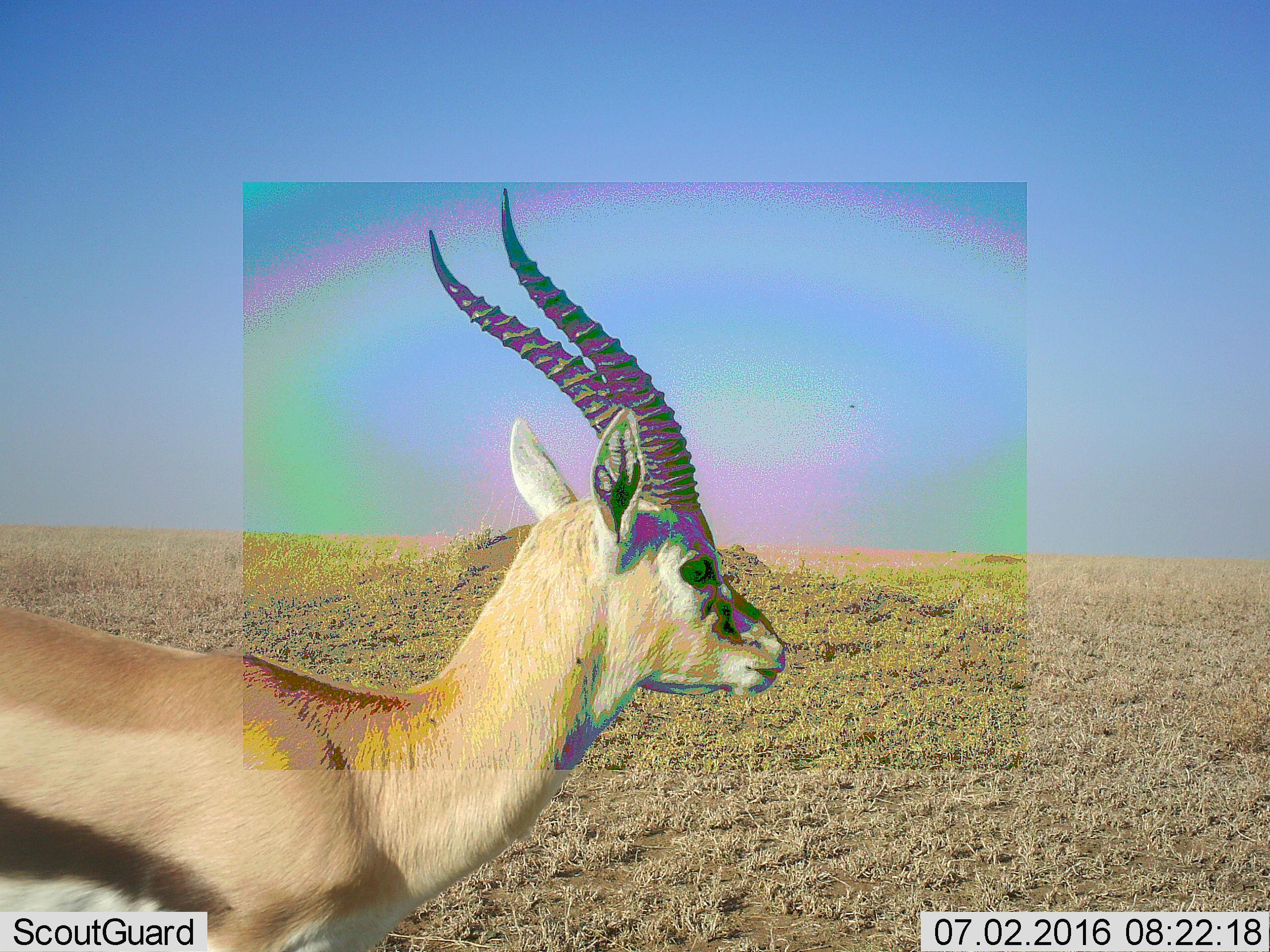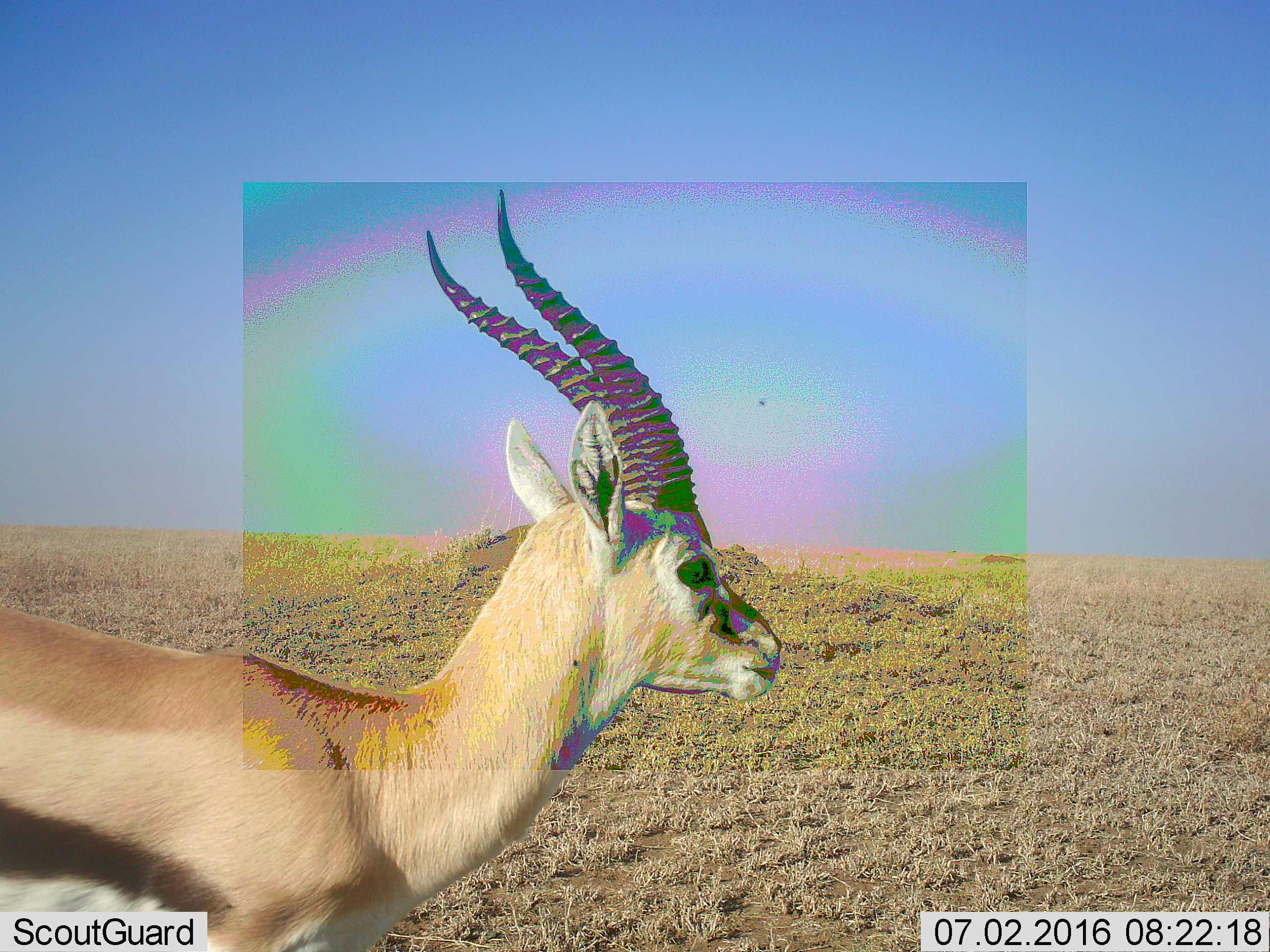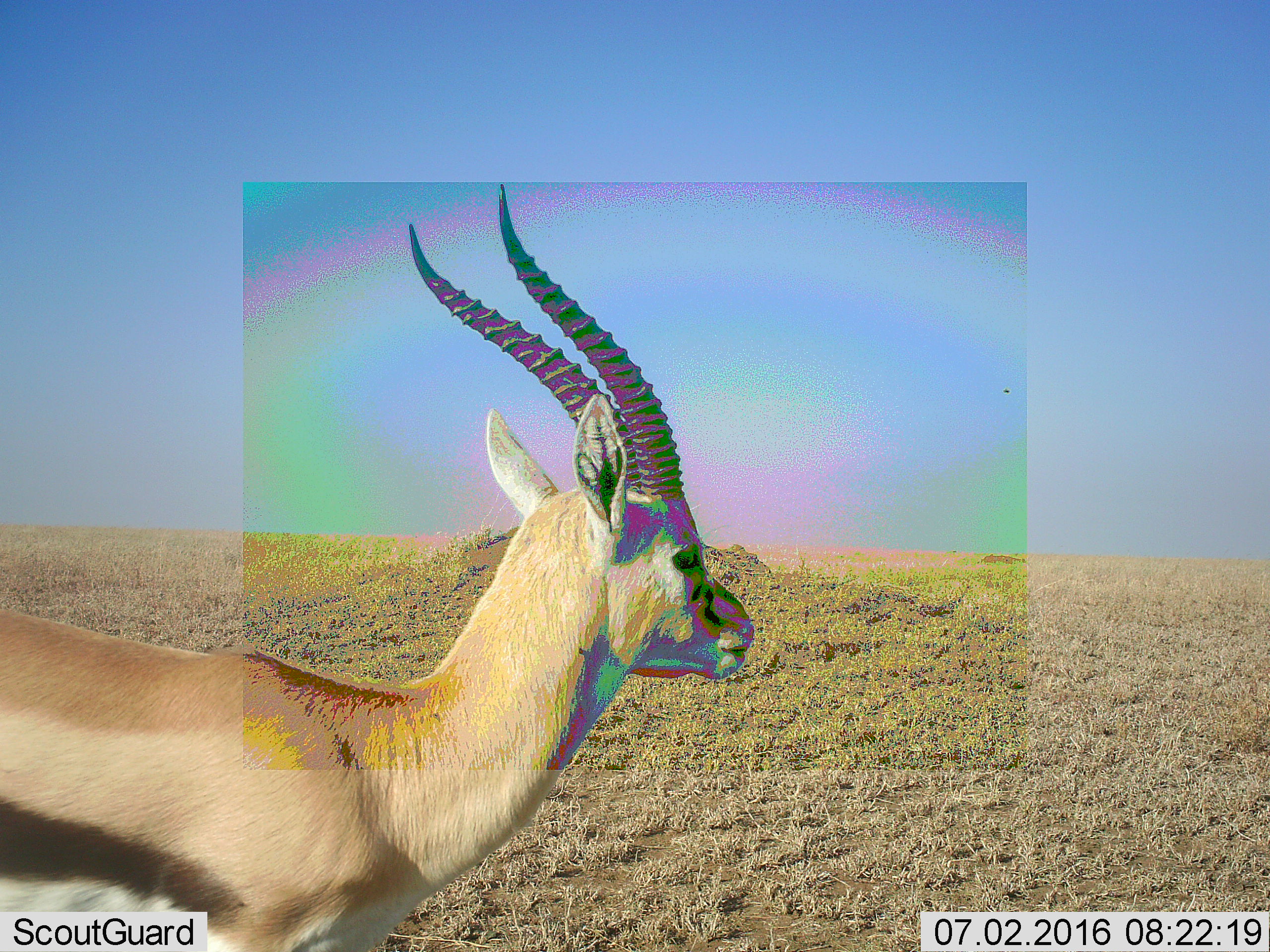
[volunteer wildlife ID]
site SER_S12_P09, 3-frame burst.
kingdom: Animalia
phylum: Chordata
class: Mammalia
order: Artiodactyla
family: Bovidae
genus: Eudorcas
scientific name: Eudorcas thomsonii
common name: thomson's gazelle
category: gazellethomsons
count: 1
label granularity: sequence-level